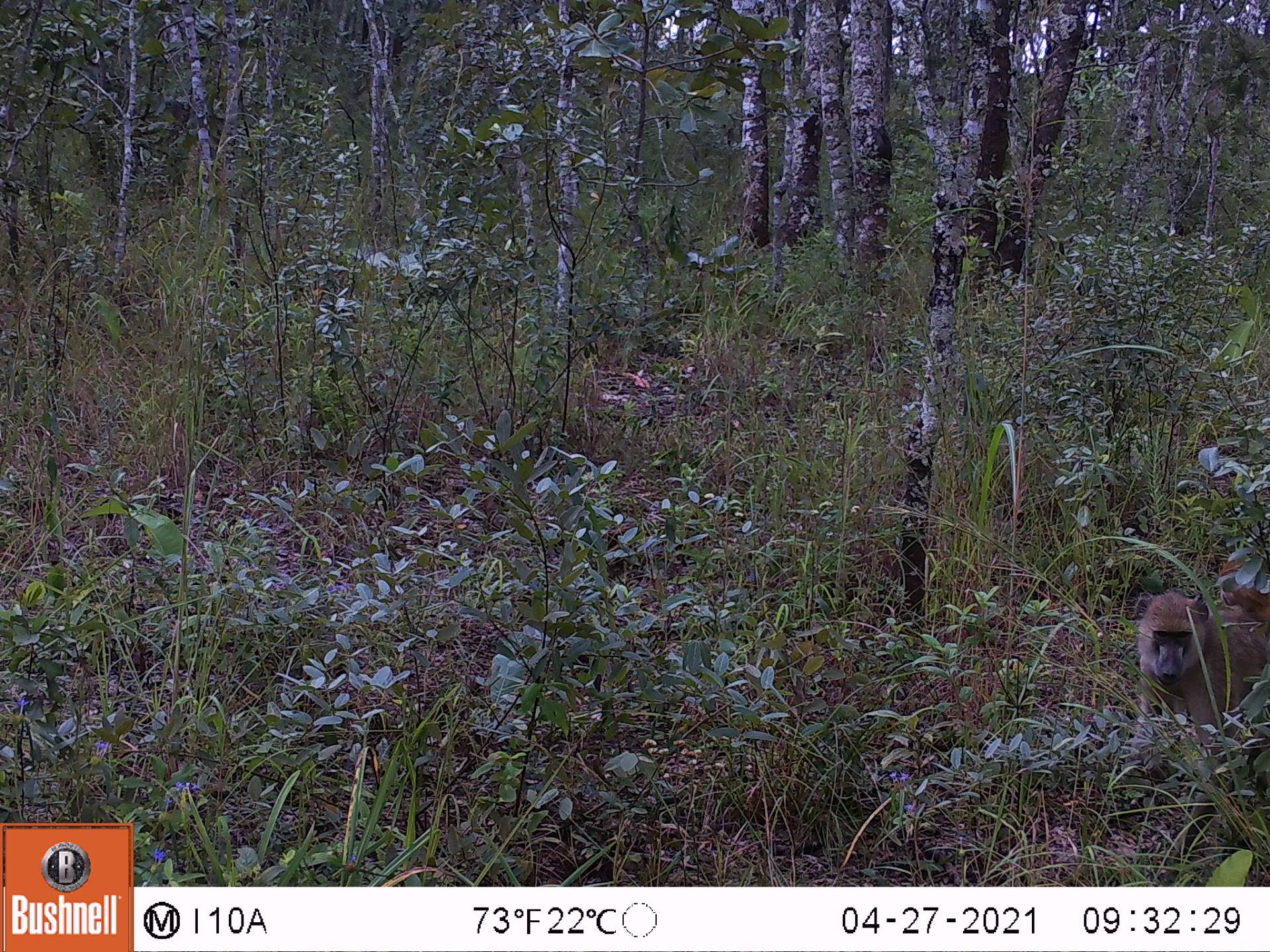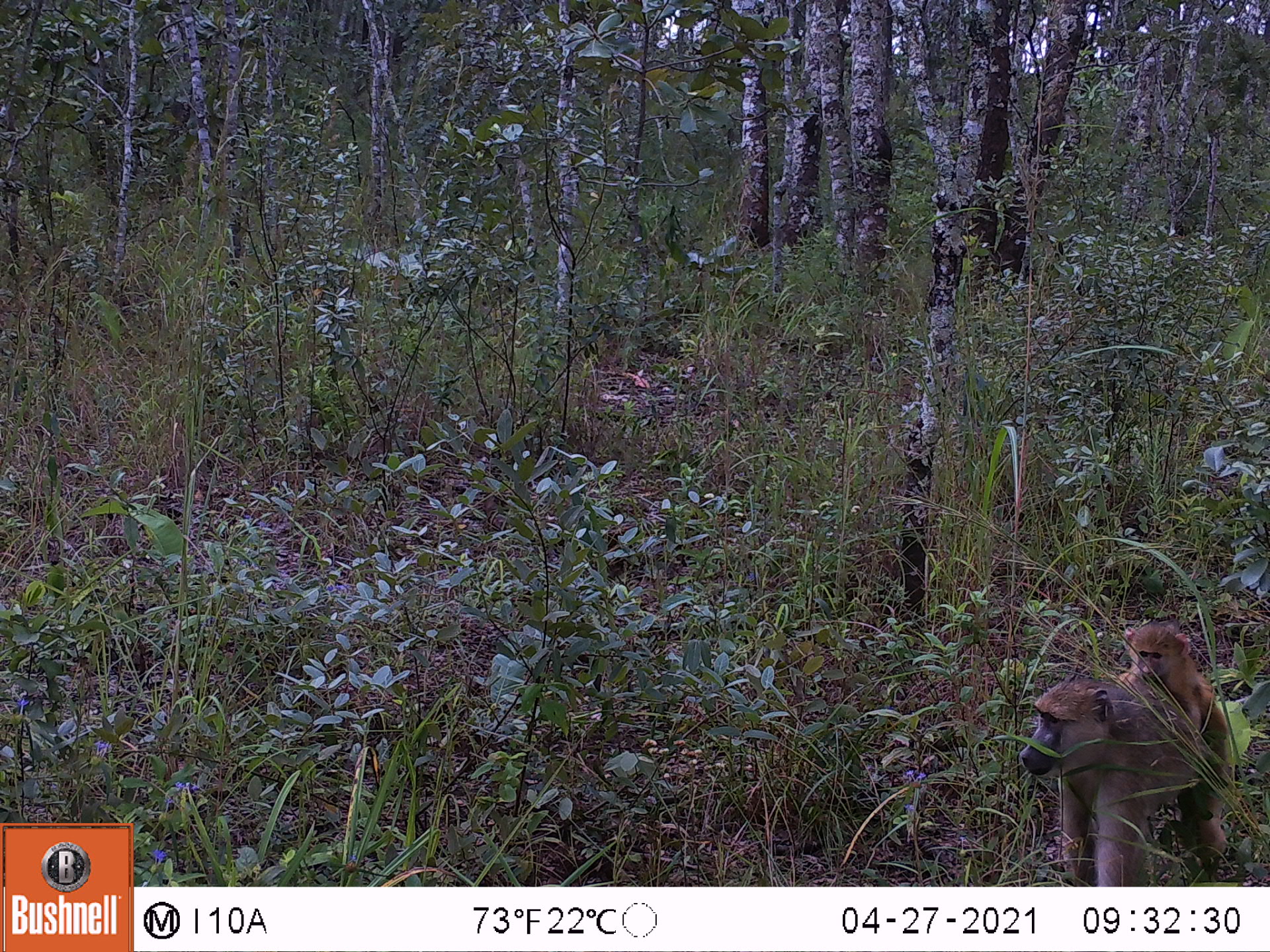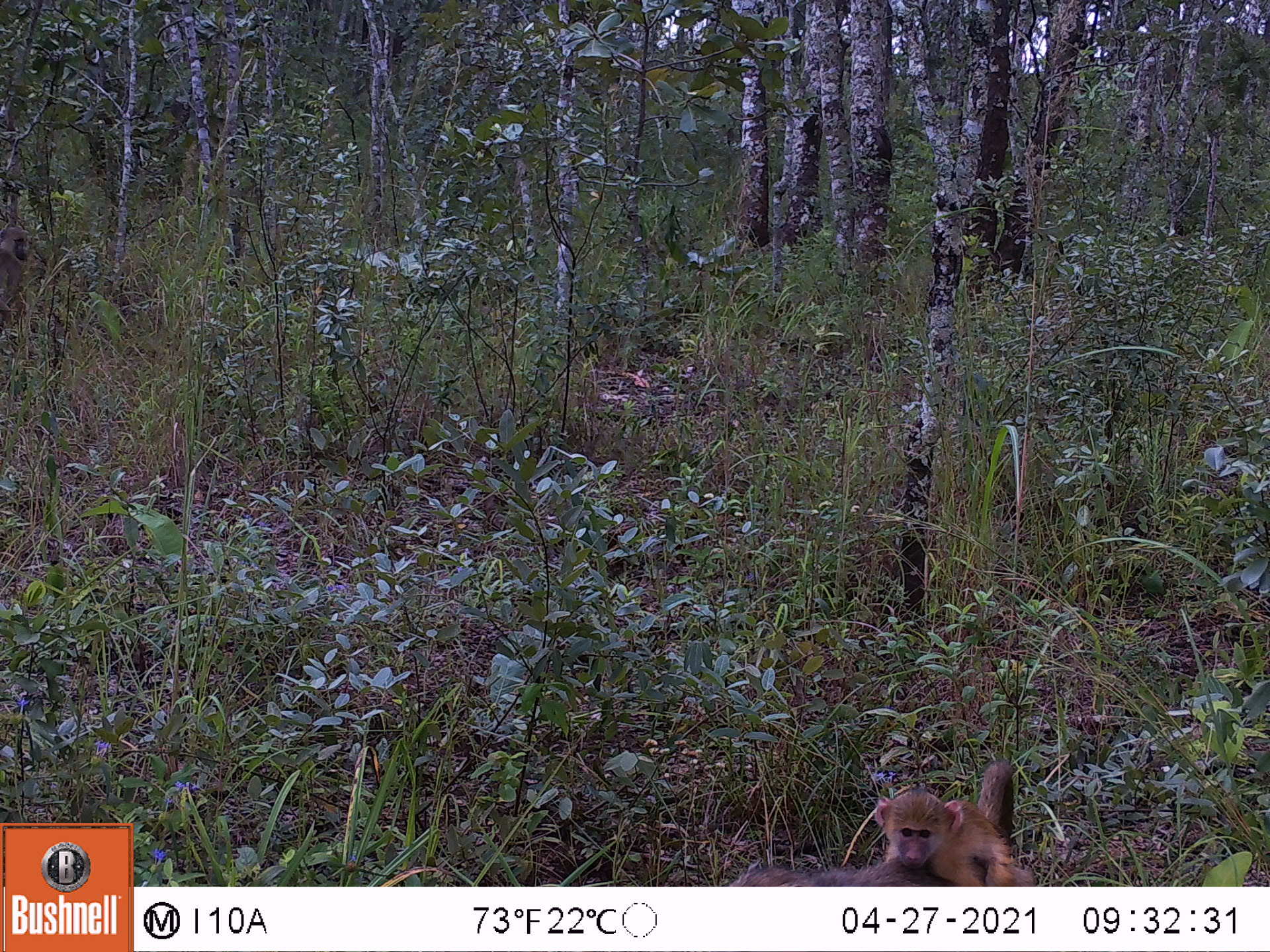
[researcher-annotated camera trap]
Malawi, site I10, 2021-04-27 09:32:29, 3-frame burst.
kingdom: Animalia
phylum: Chordata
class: Mammalia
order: Primates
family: Cercopithecidae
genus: Papio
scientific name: Papio cynocephalus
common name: yellow baboon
Yellow baboon (Papio cynocephalus), count 1.